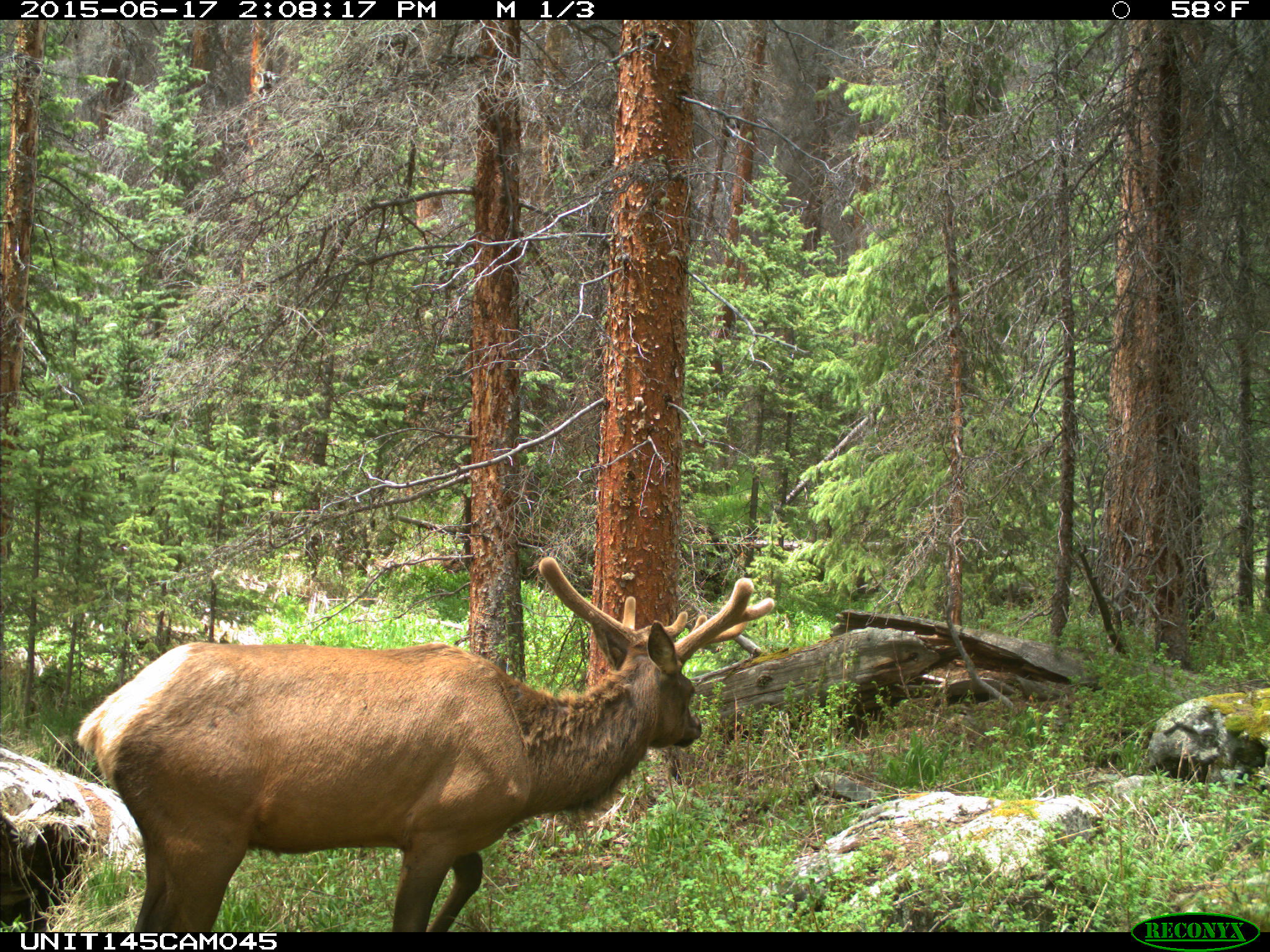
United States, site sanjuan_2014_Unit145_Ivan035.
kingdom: Animalia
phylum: Chordata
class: Mammalia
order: Artiodactyla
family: Cervidae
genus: Cervus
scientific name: Cervus elaphus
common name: red deer